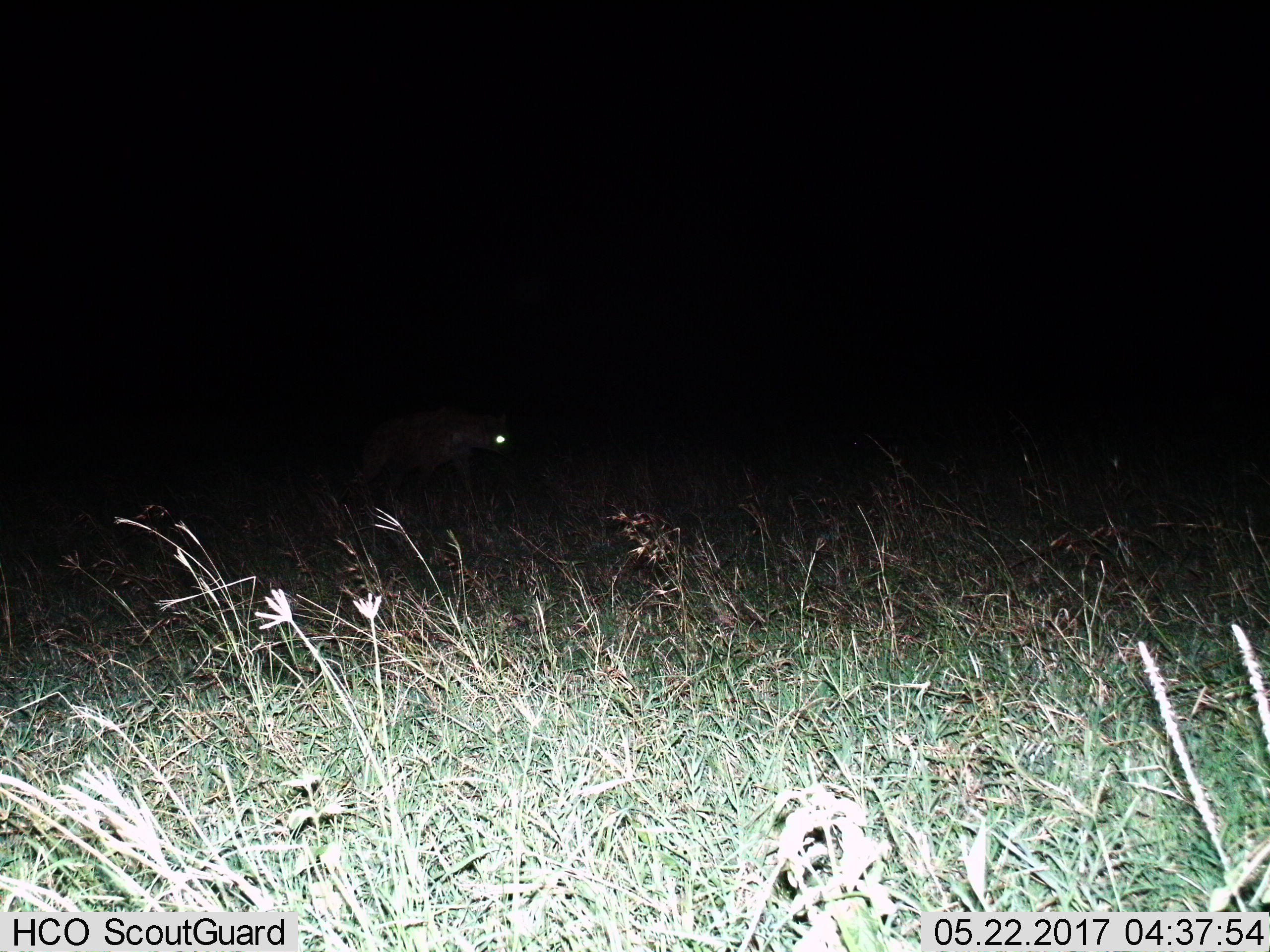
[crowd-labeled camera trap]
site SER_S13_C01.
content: unidentified animal